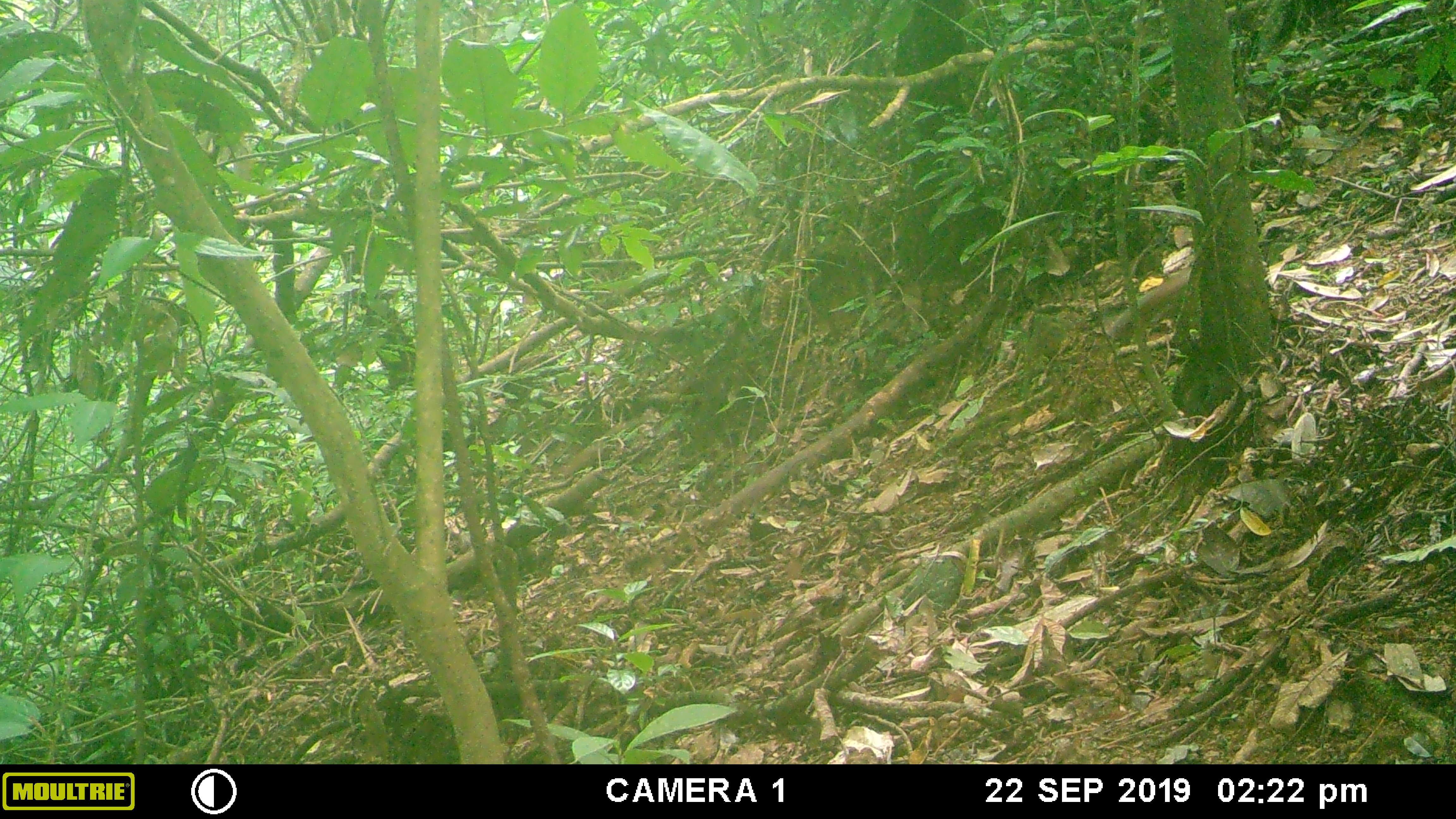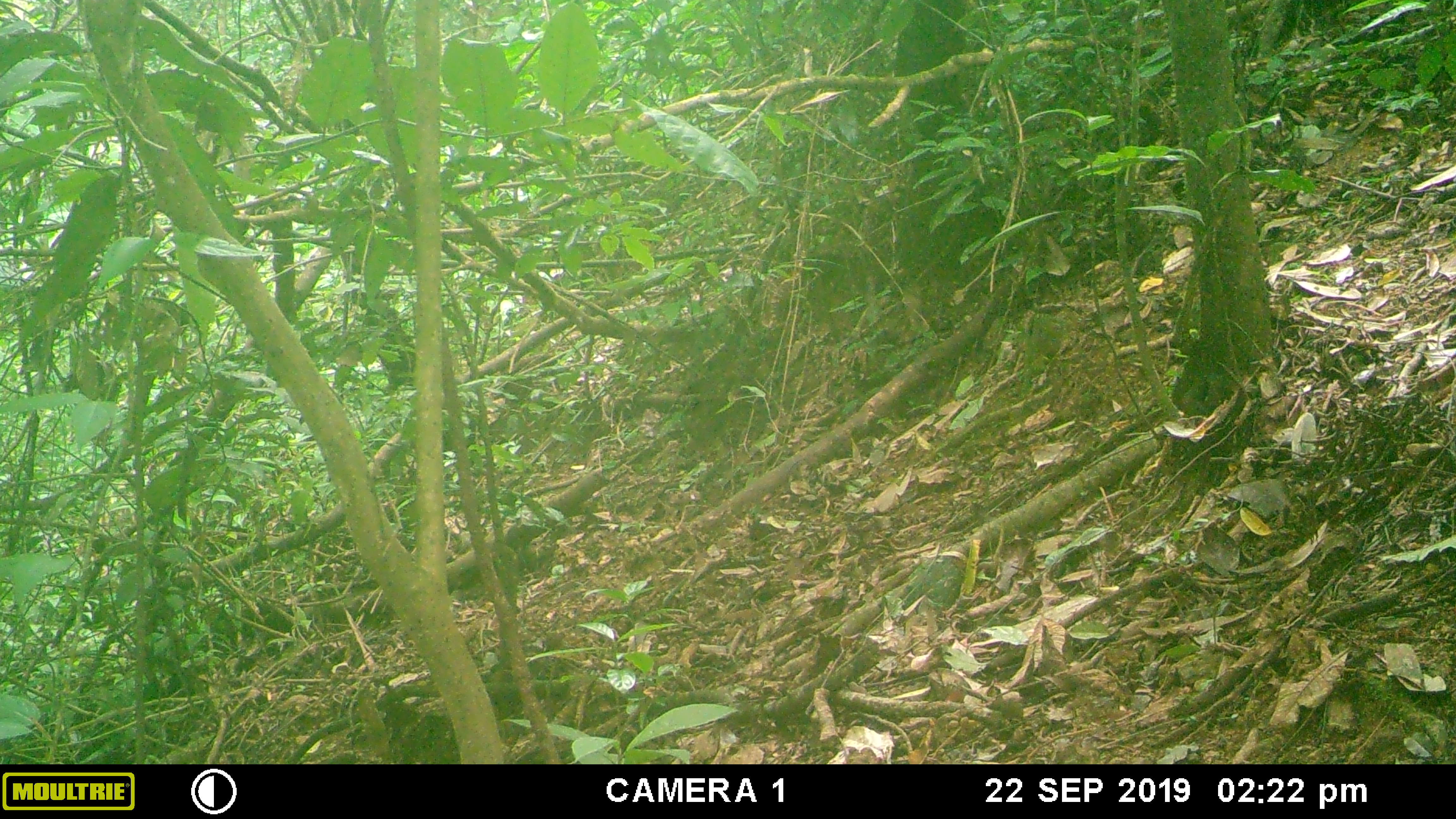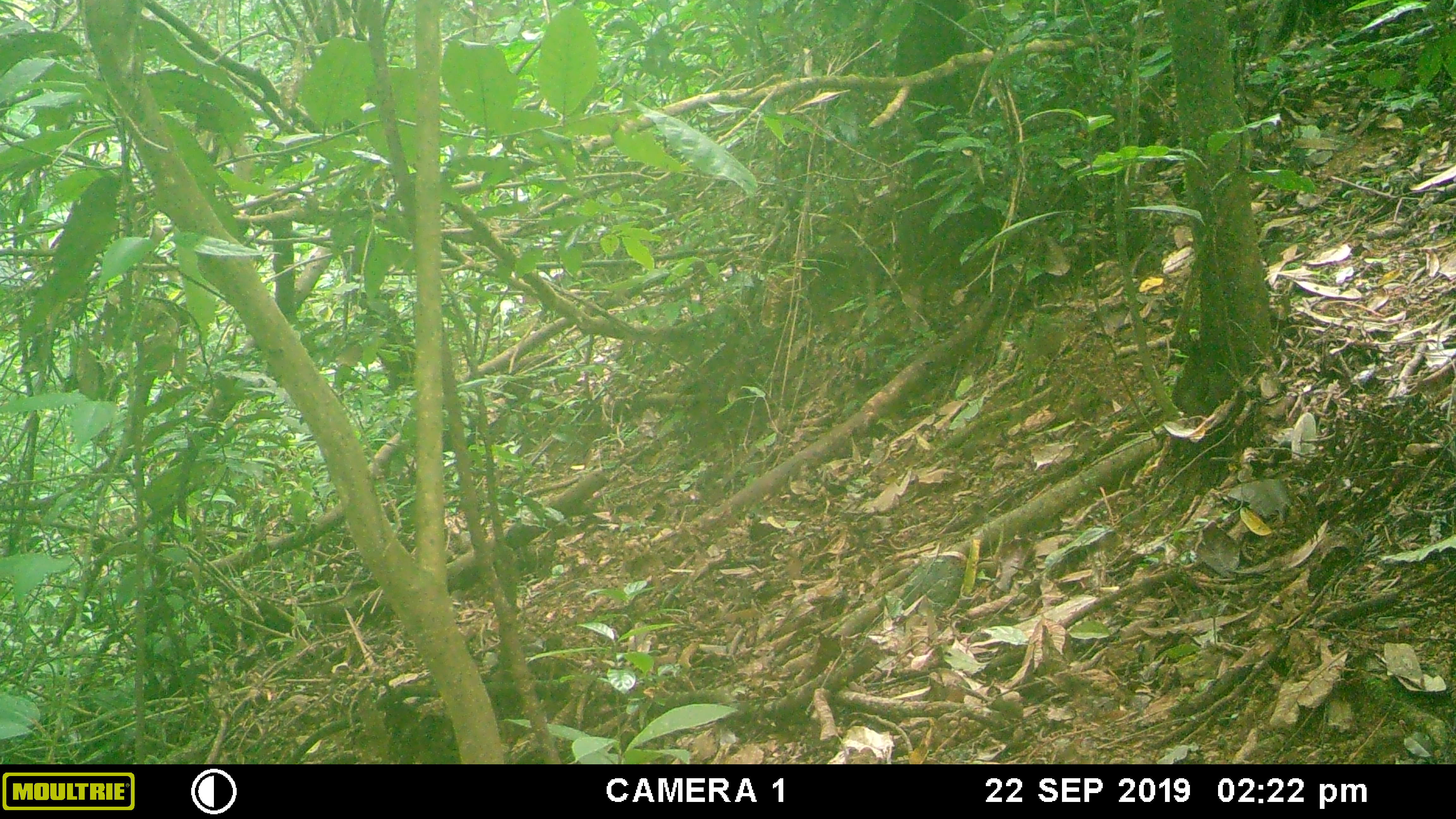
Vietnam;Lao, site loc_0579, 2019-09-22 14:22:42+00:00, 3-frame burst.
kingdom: Animalia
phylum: Chordata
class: Mammalia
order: Rodentia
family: Sciuridae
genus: Dremomys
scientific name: Dremomys rufigenis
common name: red-cheeked squirrel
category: red cheeked squirrel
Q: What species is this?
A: Red cheeked squirrel (red-cheeked squirrel) (Dremomys rufigenis).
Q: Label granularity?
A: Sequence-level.